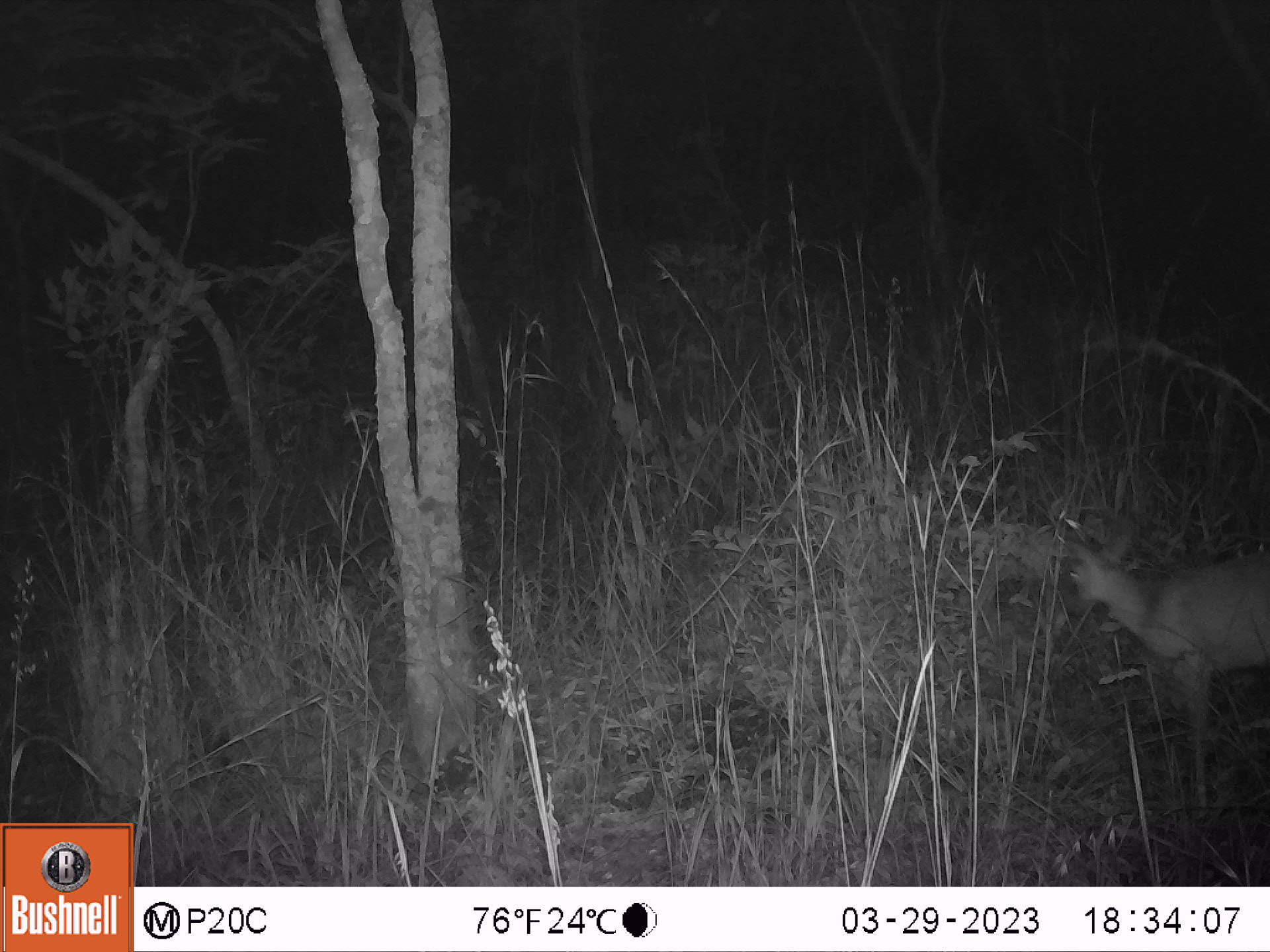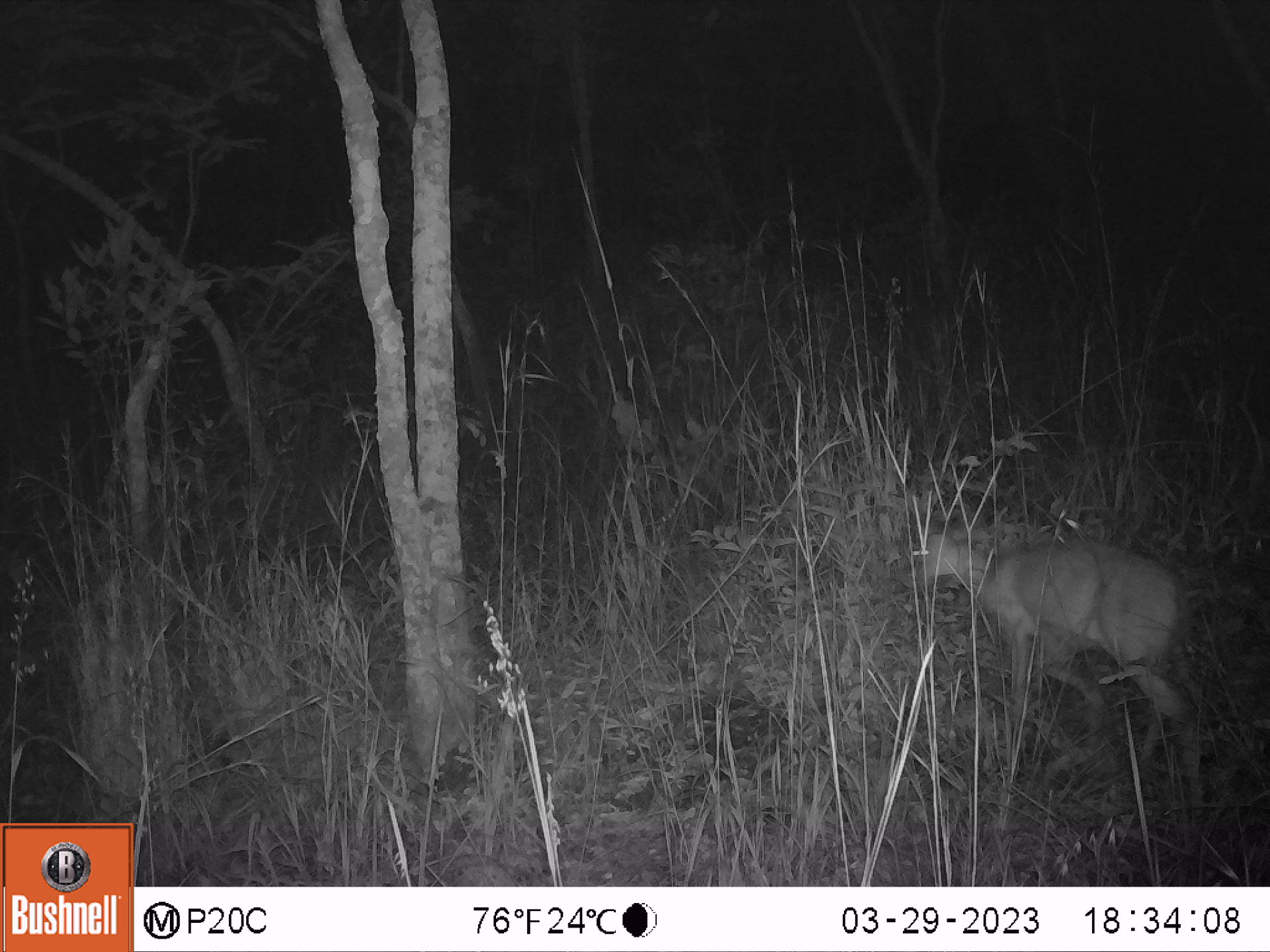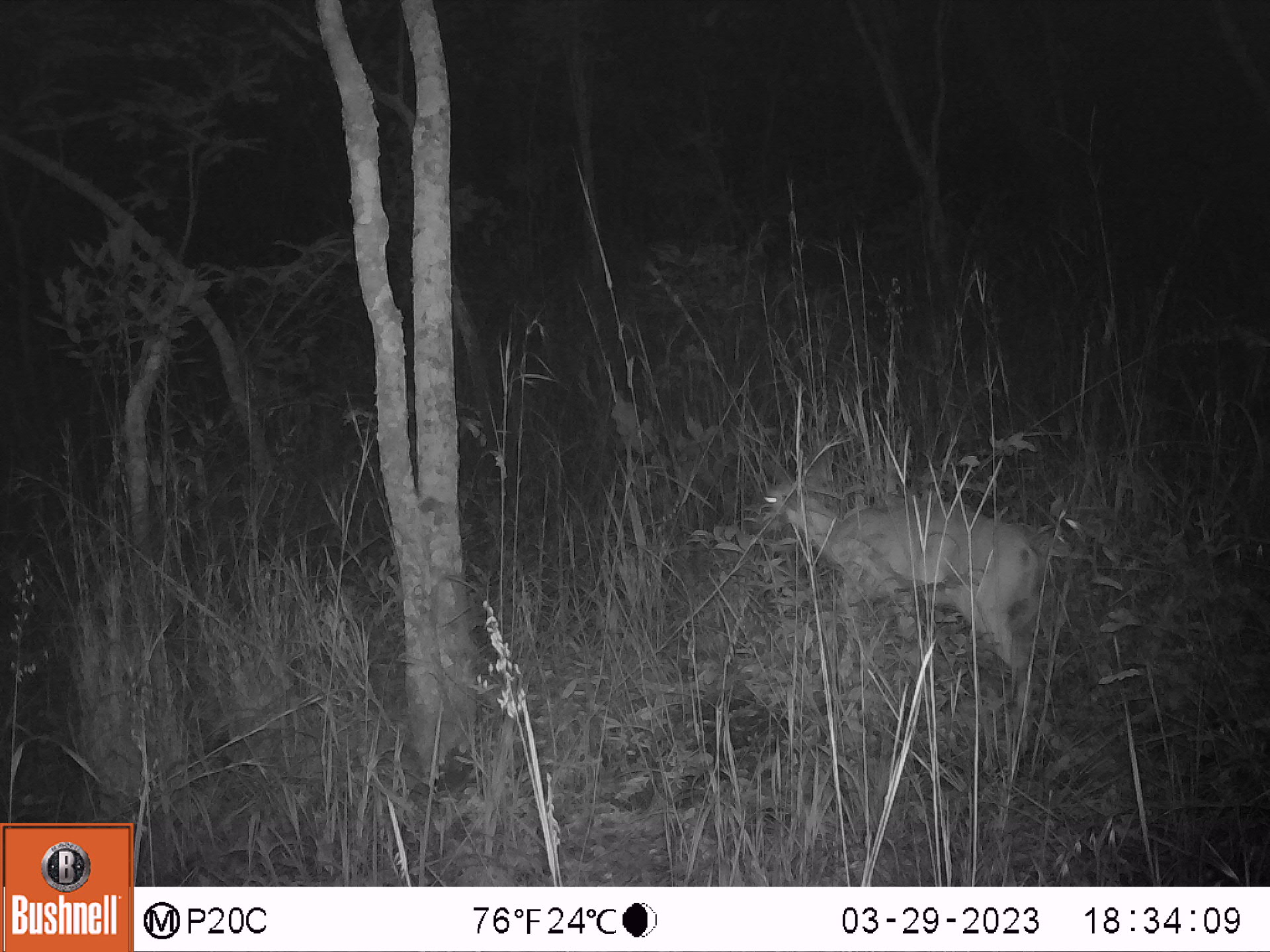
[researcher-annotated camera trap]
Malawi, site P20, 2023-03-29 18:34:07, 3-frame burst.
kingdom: Animalia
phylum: Chordata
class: Mammalia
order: Artiodactyla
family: Bovidae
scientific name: Antilopinae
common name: small antelope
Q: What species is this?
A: Small antelope (Antilopinae).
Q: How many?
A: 1.